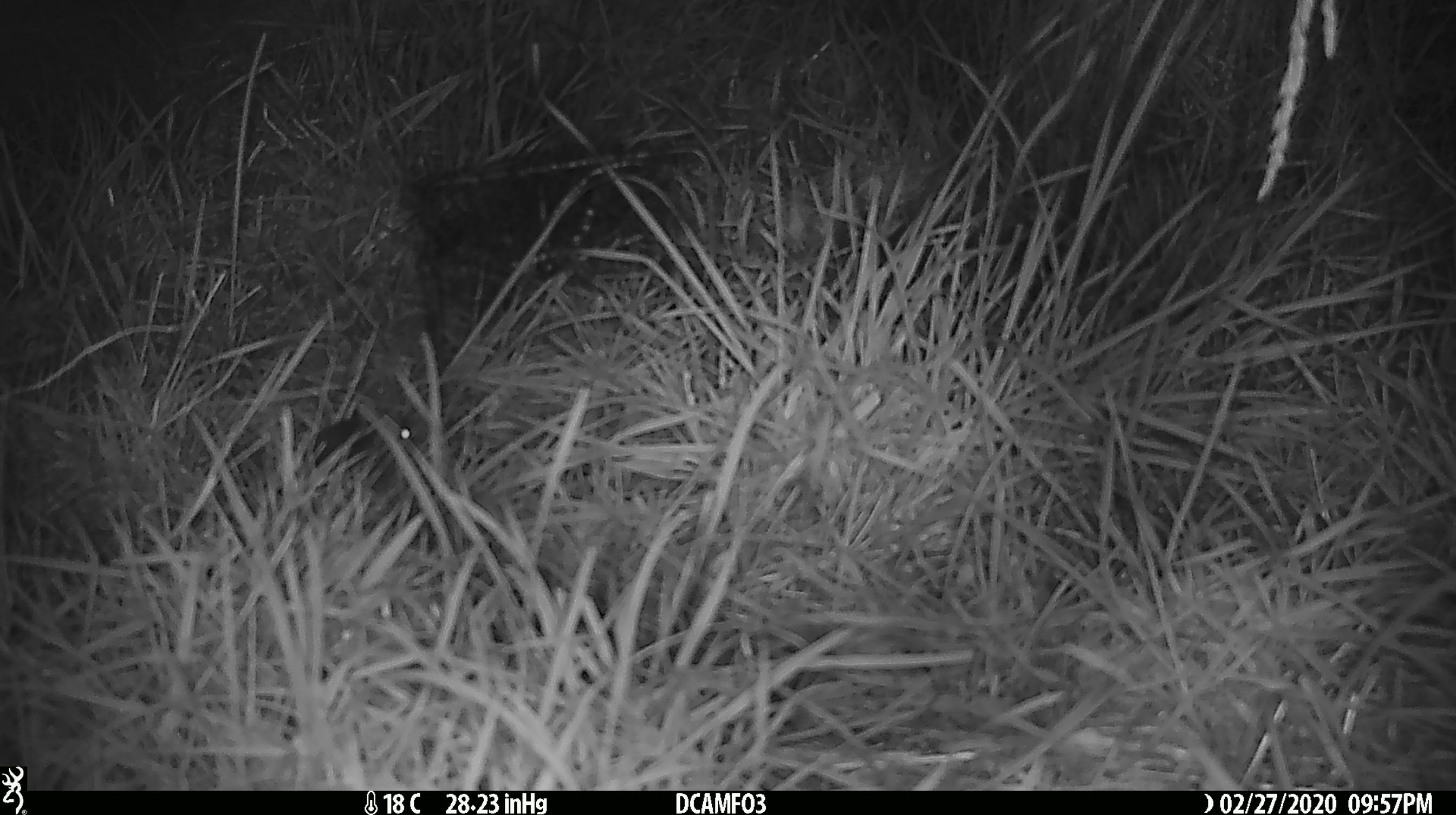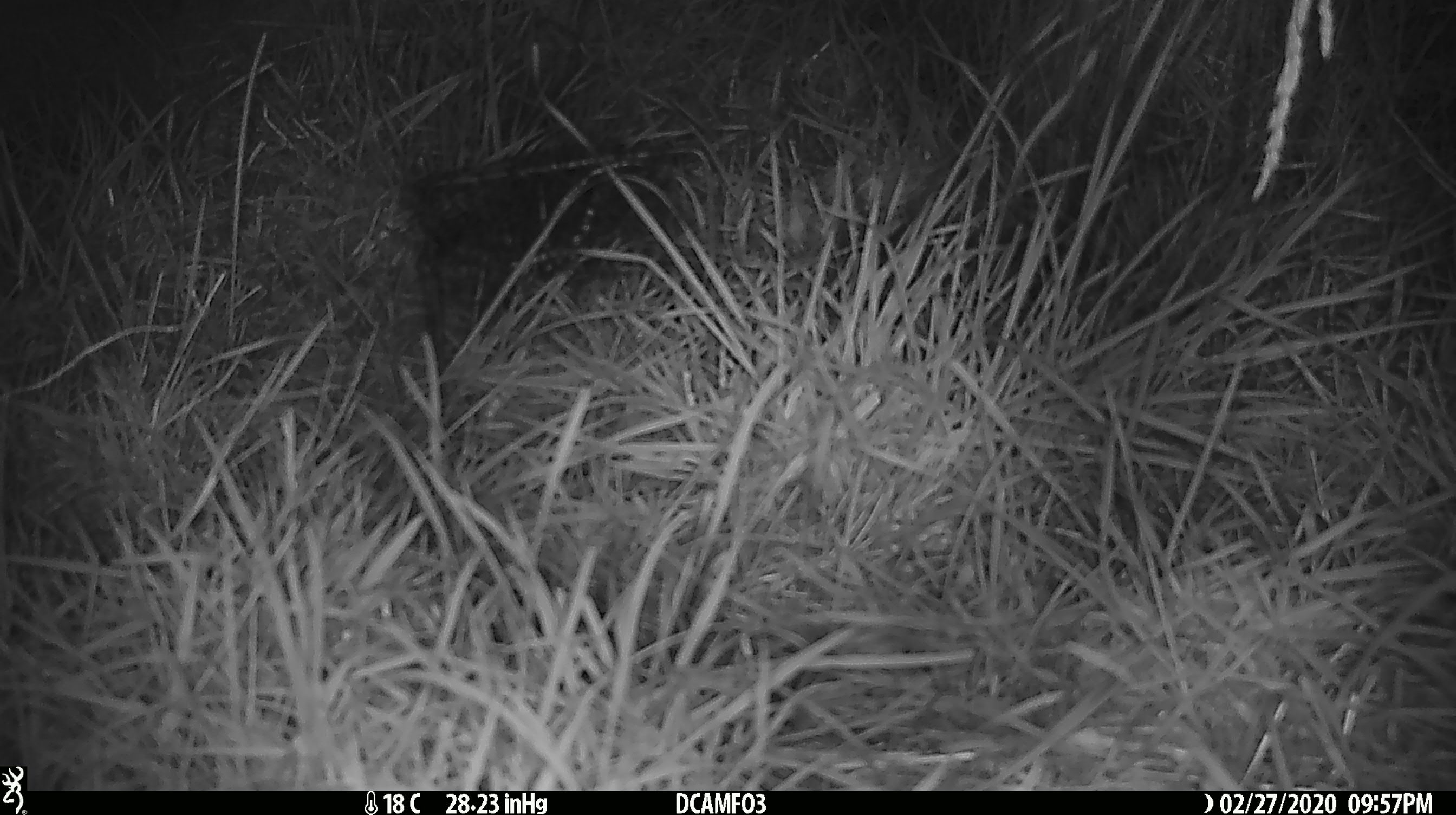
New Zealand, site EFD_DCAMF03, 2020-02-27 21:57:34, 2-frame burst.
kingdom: Animalia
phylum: Chordata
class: Mammalia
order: Rodentia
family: Muridae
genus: Mus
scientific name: Mus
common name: mouse